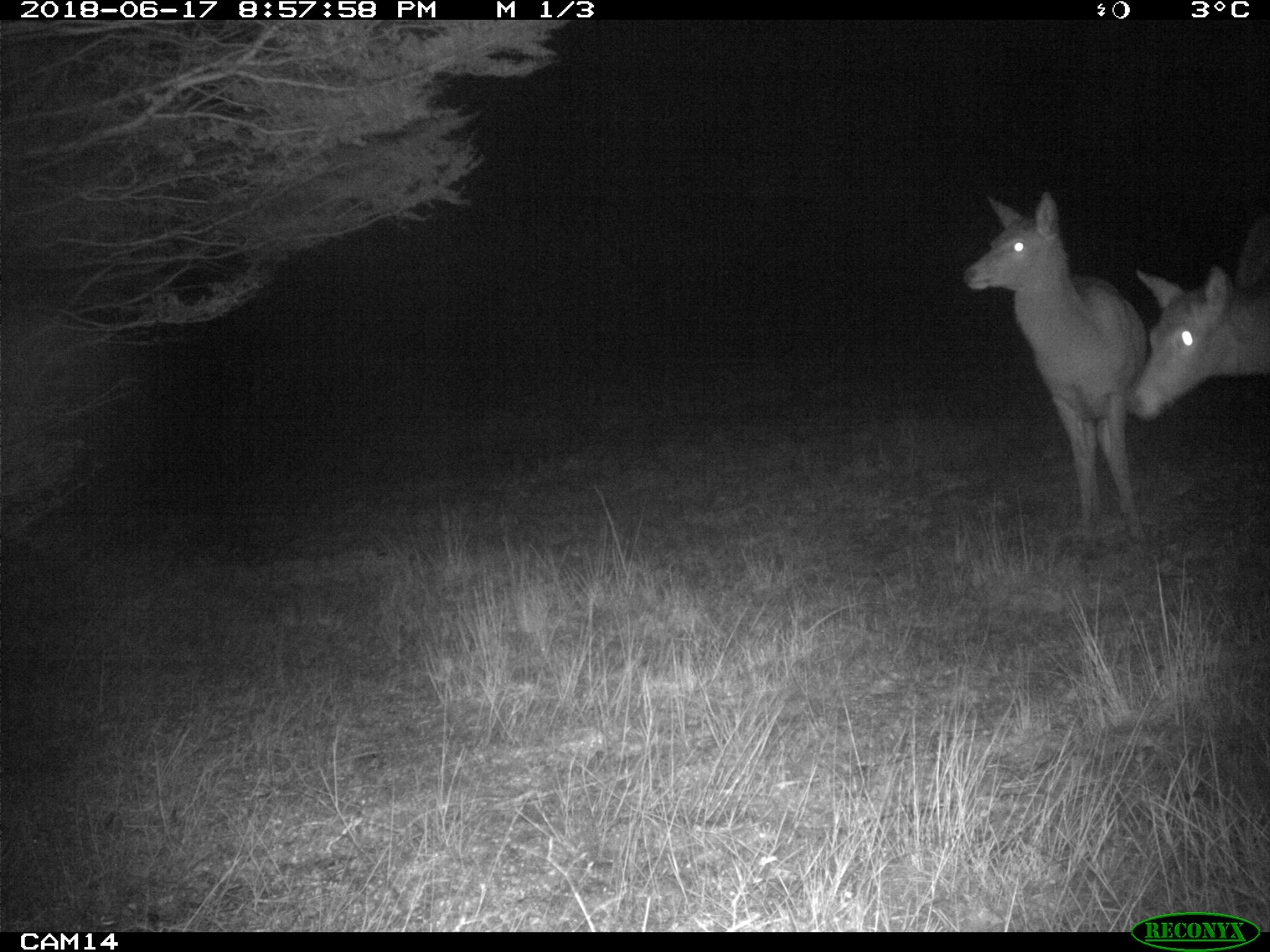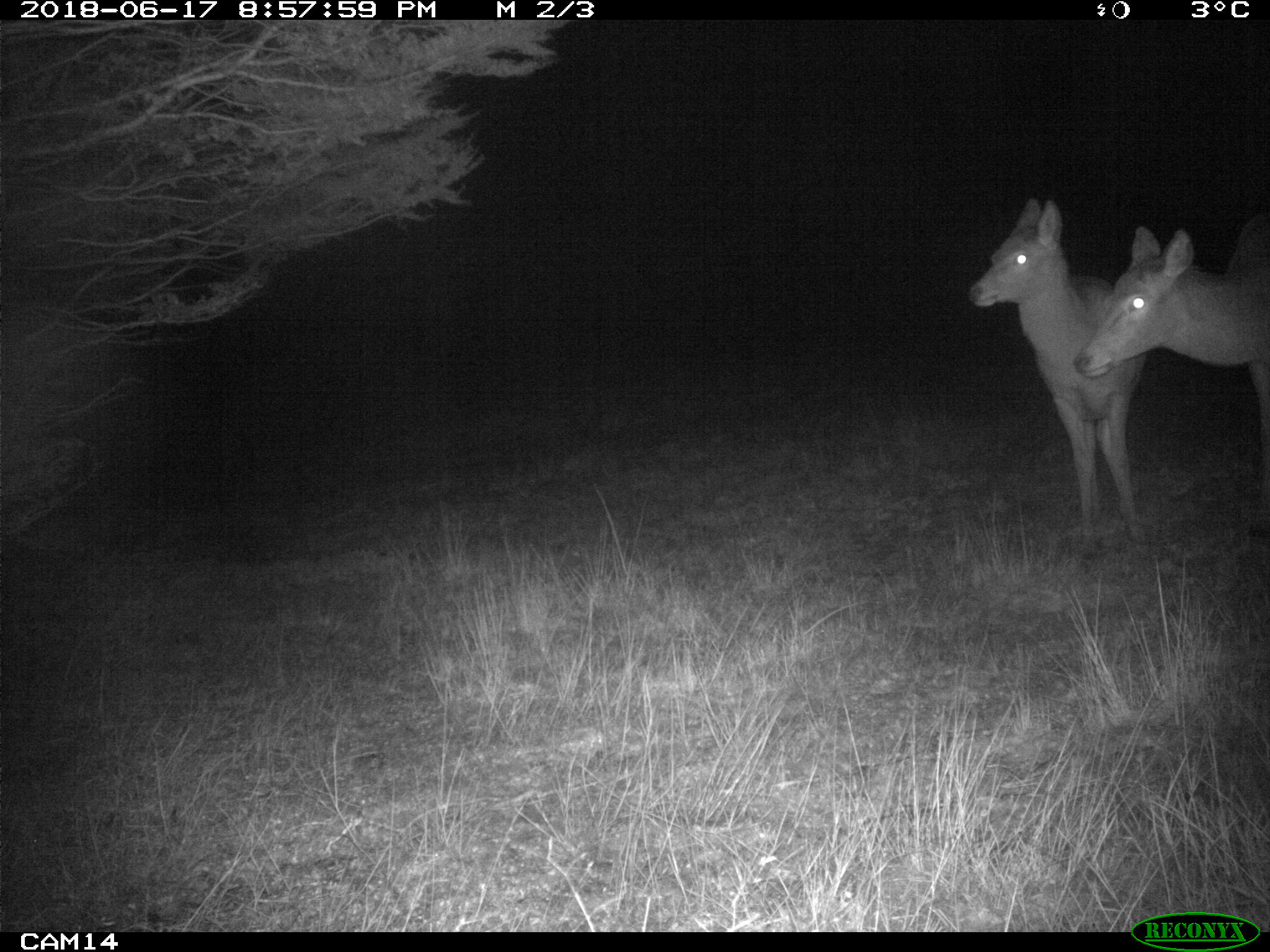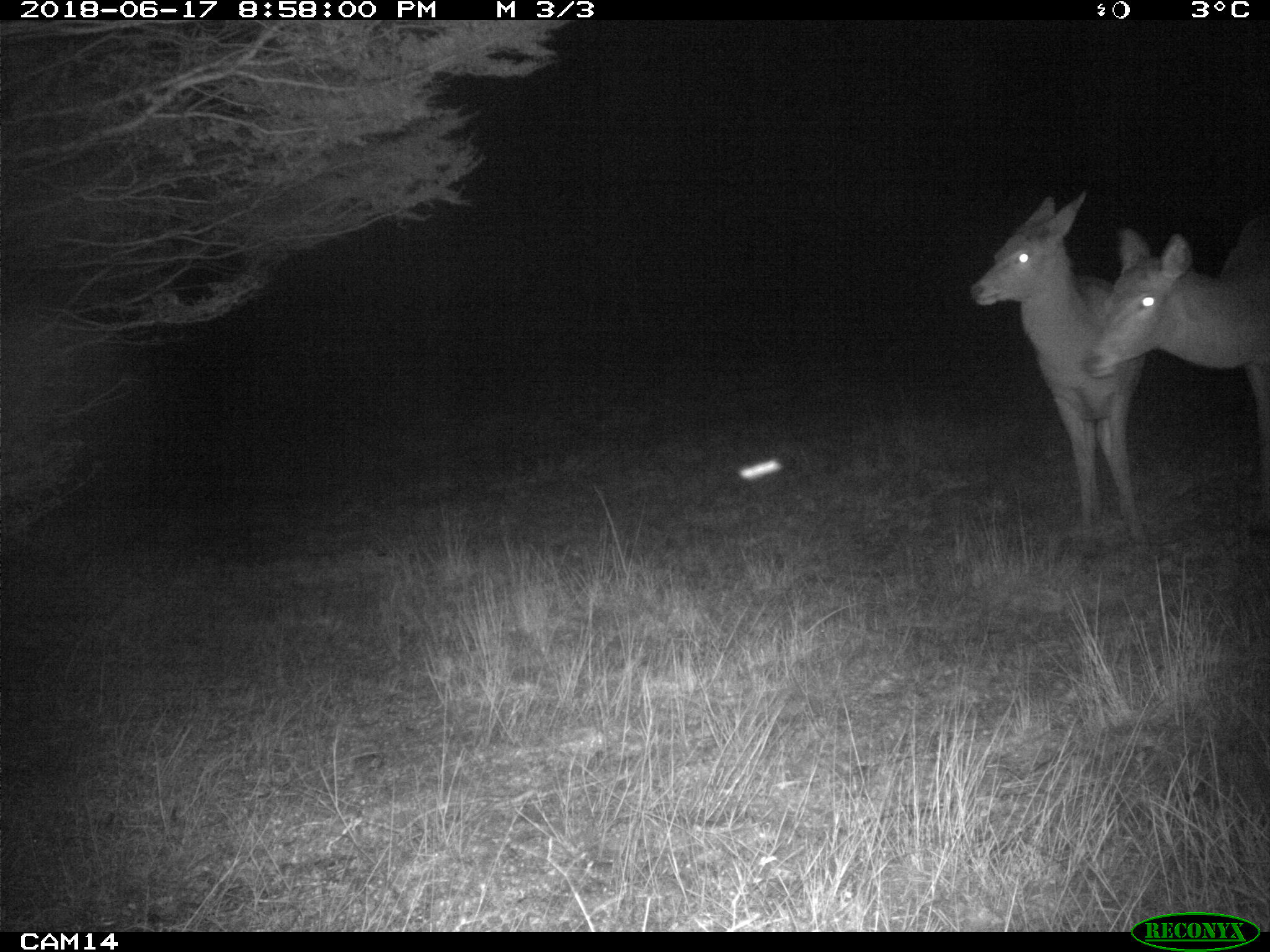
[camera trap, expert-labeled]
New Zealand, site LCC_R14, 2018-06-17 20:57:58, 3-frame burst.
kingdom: Animalia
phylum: Chordata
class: Mammalia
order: Artiodactyla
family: Cervidae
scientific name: Cervidae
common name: deer